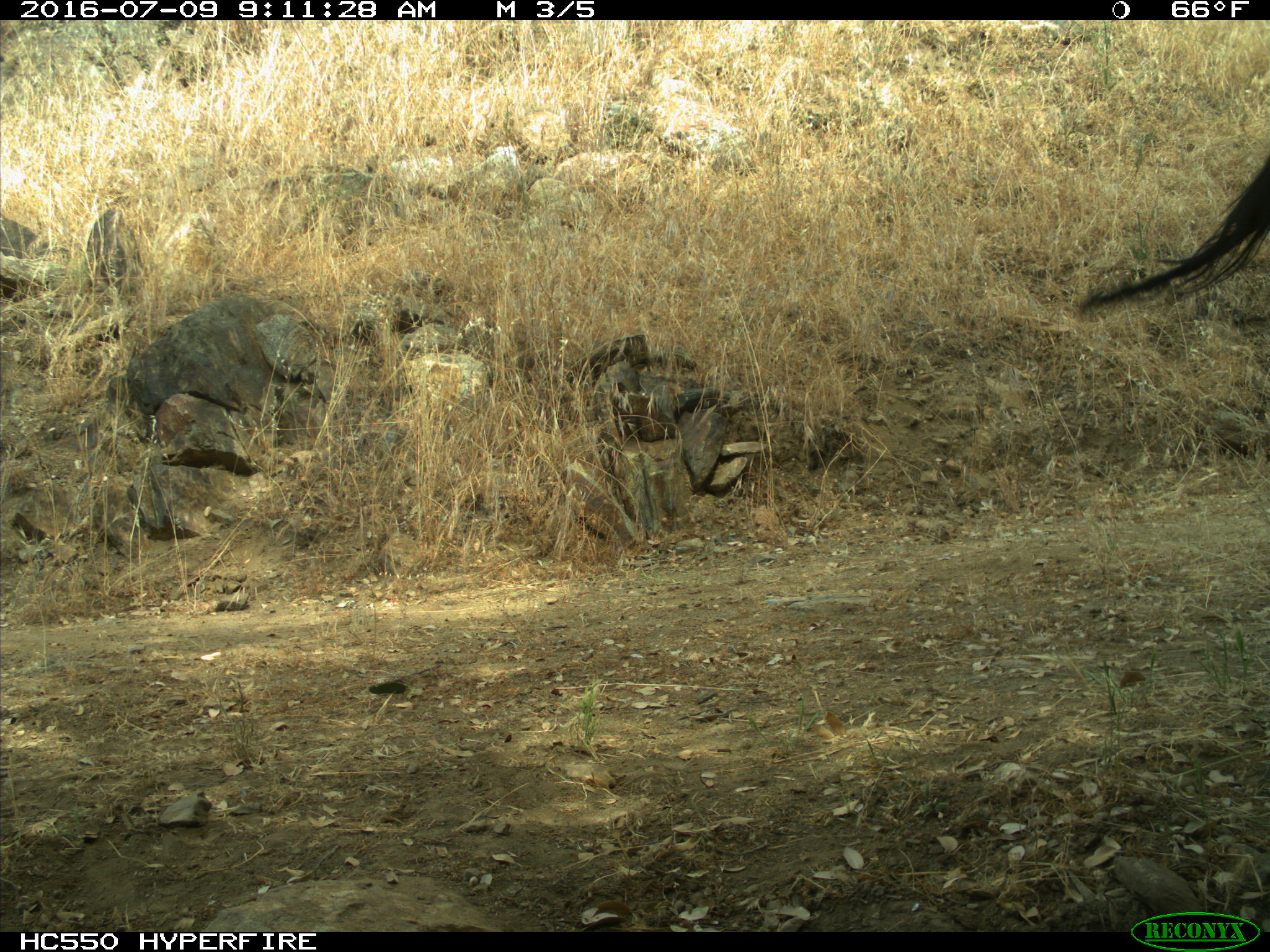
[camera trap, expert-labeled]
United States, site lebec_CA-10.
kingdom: Animalia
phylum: Chordata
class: Mammalia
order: Artiodactyla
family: Bovidae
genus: Bos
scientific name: Bos taurus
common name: domestic cow